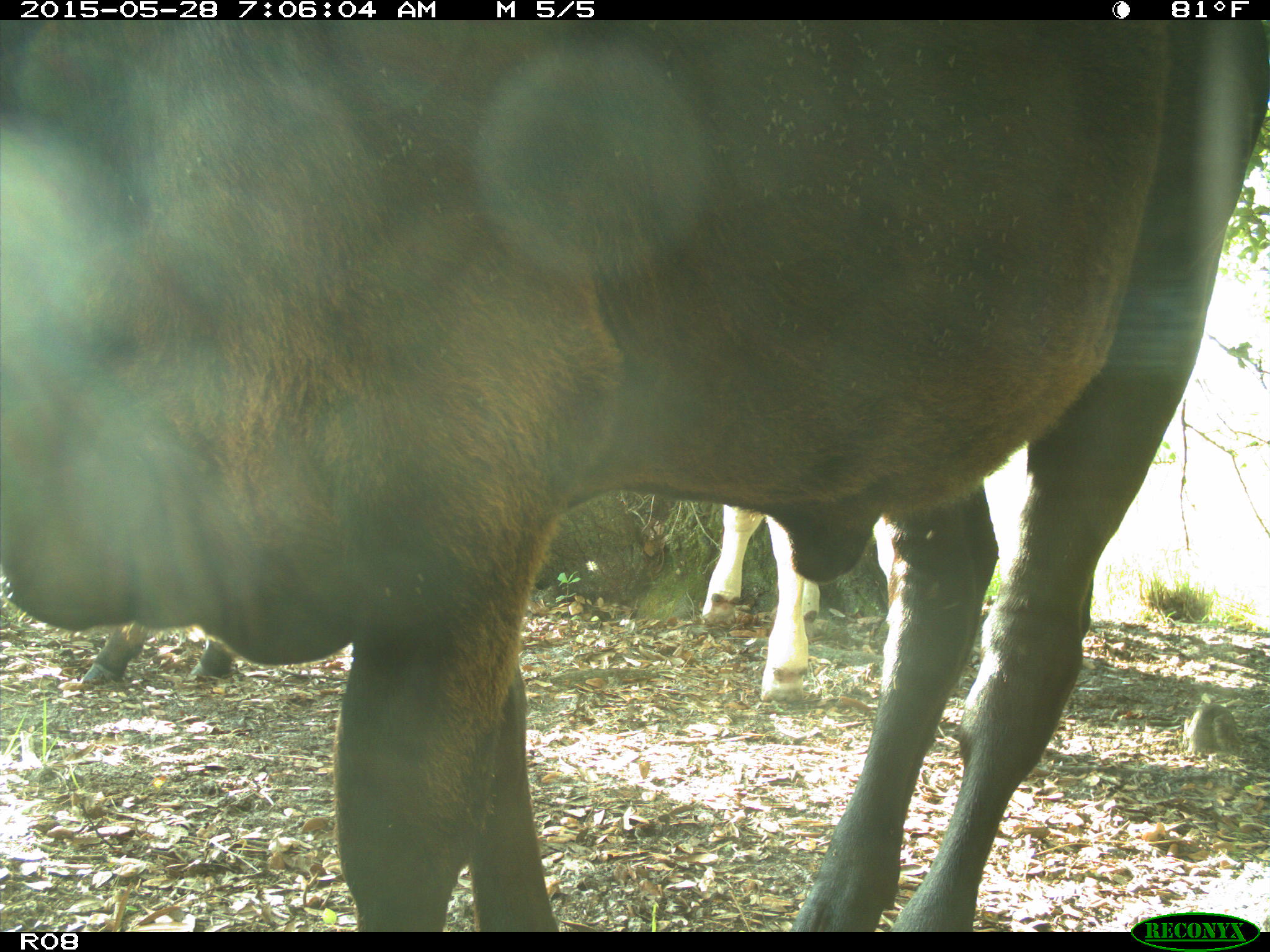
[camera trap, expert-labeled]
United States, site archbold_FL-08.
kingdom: Animalia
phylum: Chordata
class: Mammalia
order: Artiodactyla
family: Bovidae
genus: Bos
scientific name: Bos taurus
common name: domestic cow